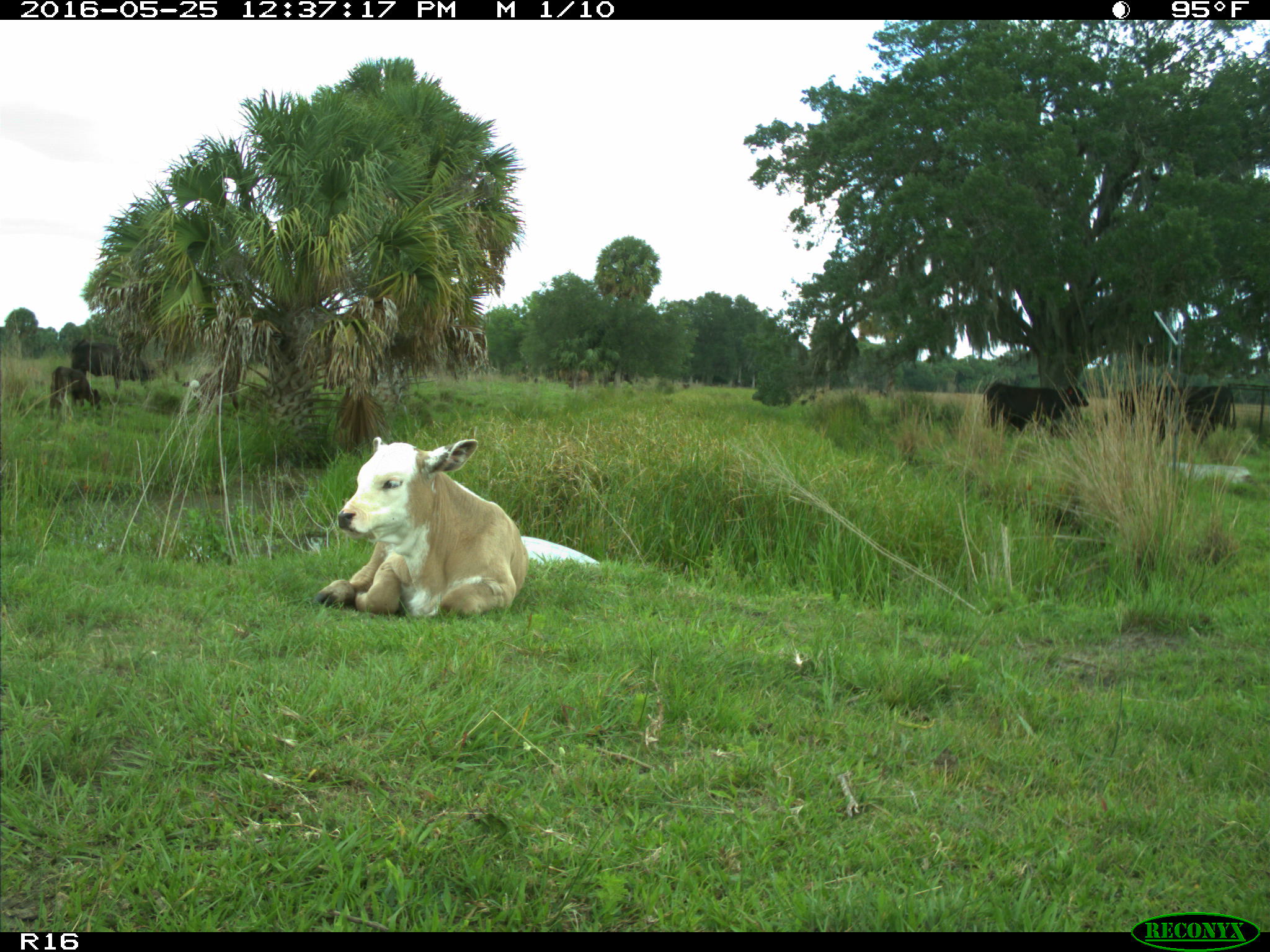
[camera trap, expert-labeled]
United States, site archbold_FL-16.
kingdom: Animalia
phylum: Chordata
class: Mammalia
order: Artiodactyla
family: Bovidae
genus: Bos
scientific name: Bos taurus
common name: domestic cow